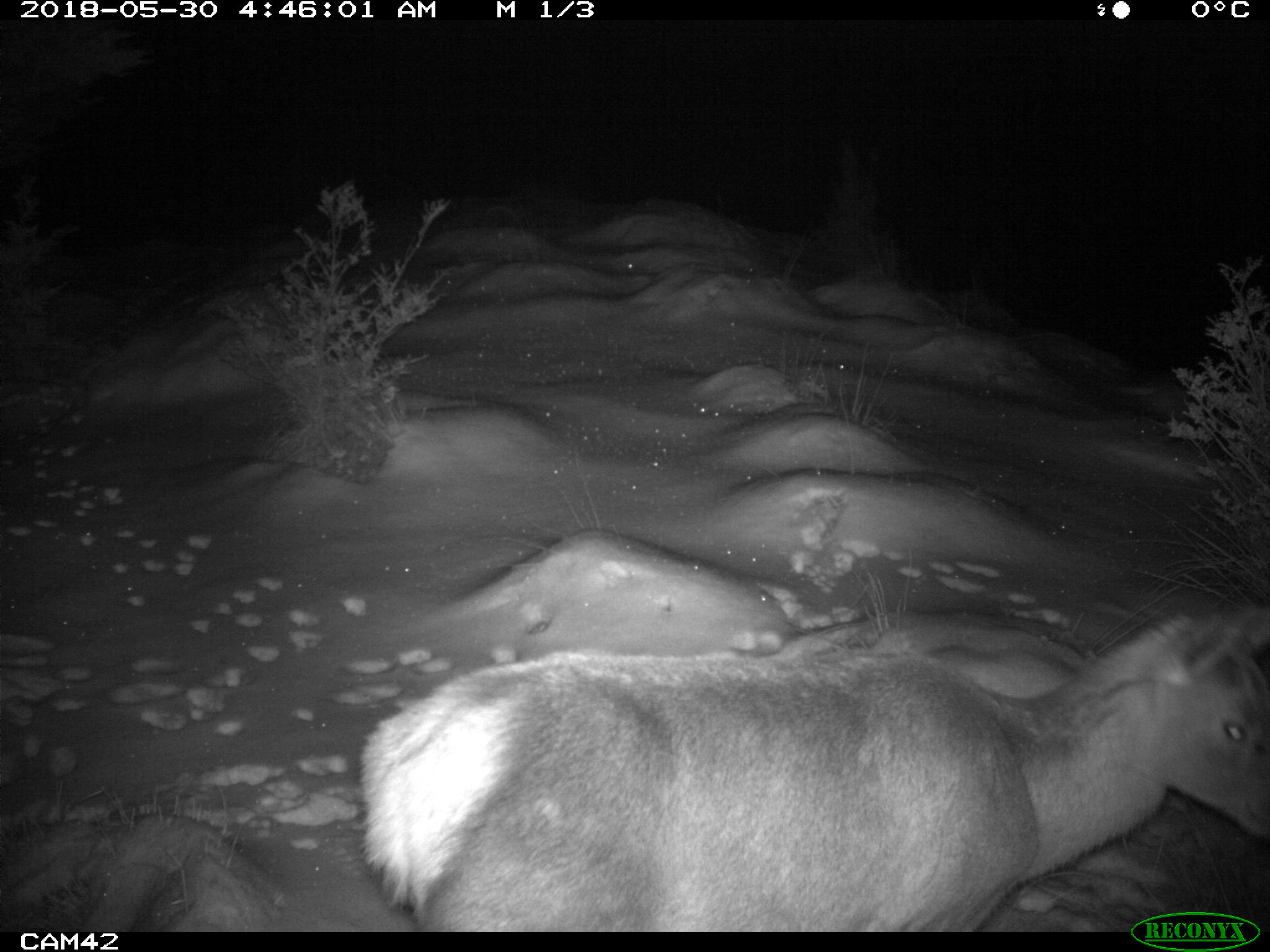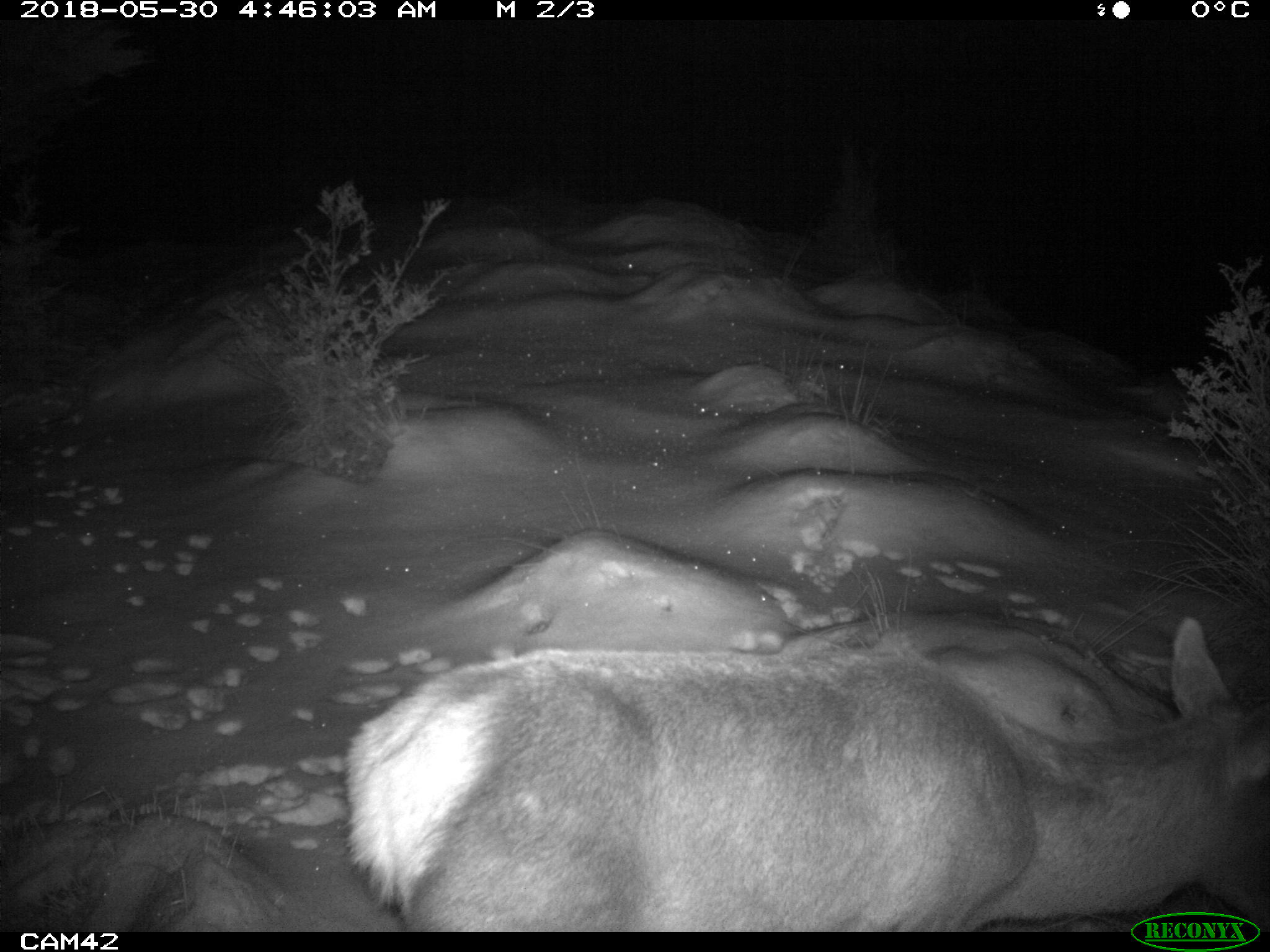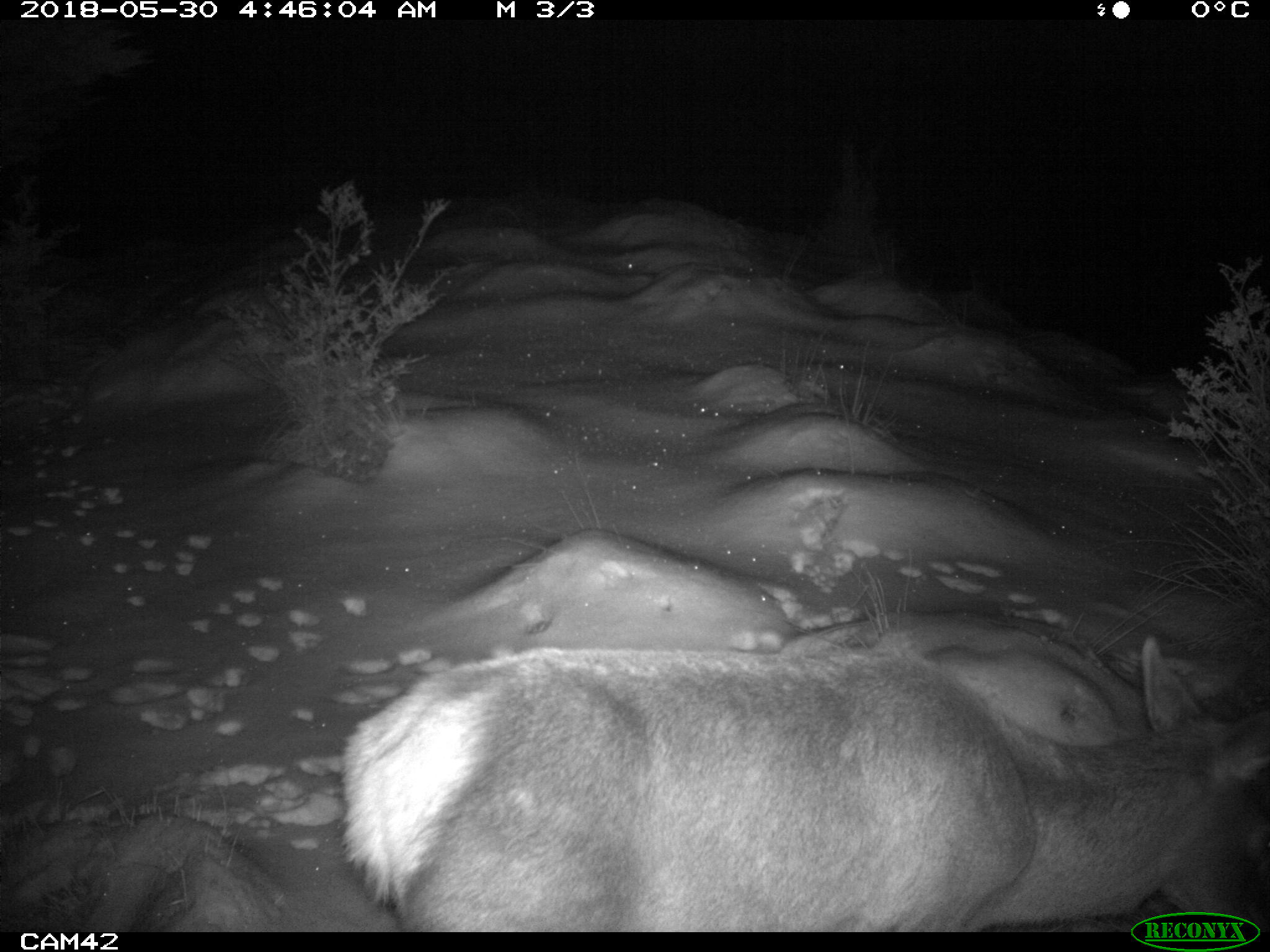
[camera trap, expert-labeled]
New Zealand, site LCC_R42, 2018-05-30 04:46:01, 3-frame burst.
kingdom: Animalia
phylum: Chordata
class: Mammalia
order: Artiodactyla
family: Cervidae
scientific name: Cervidae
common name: deer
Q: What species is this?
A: Deer (Cervidae).